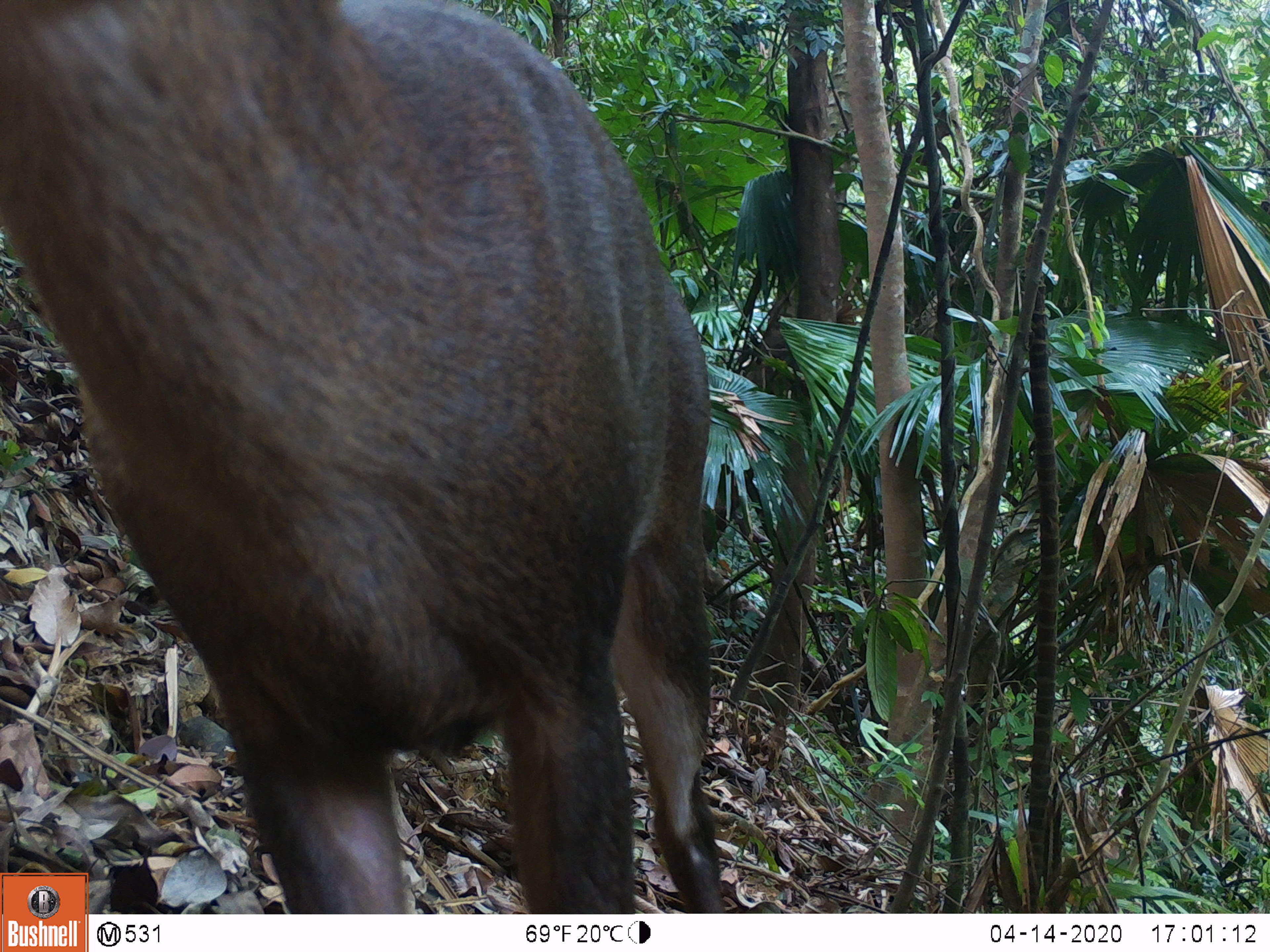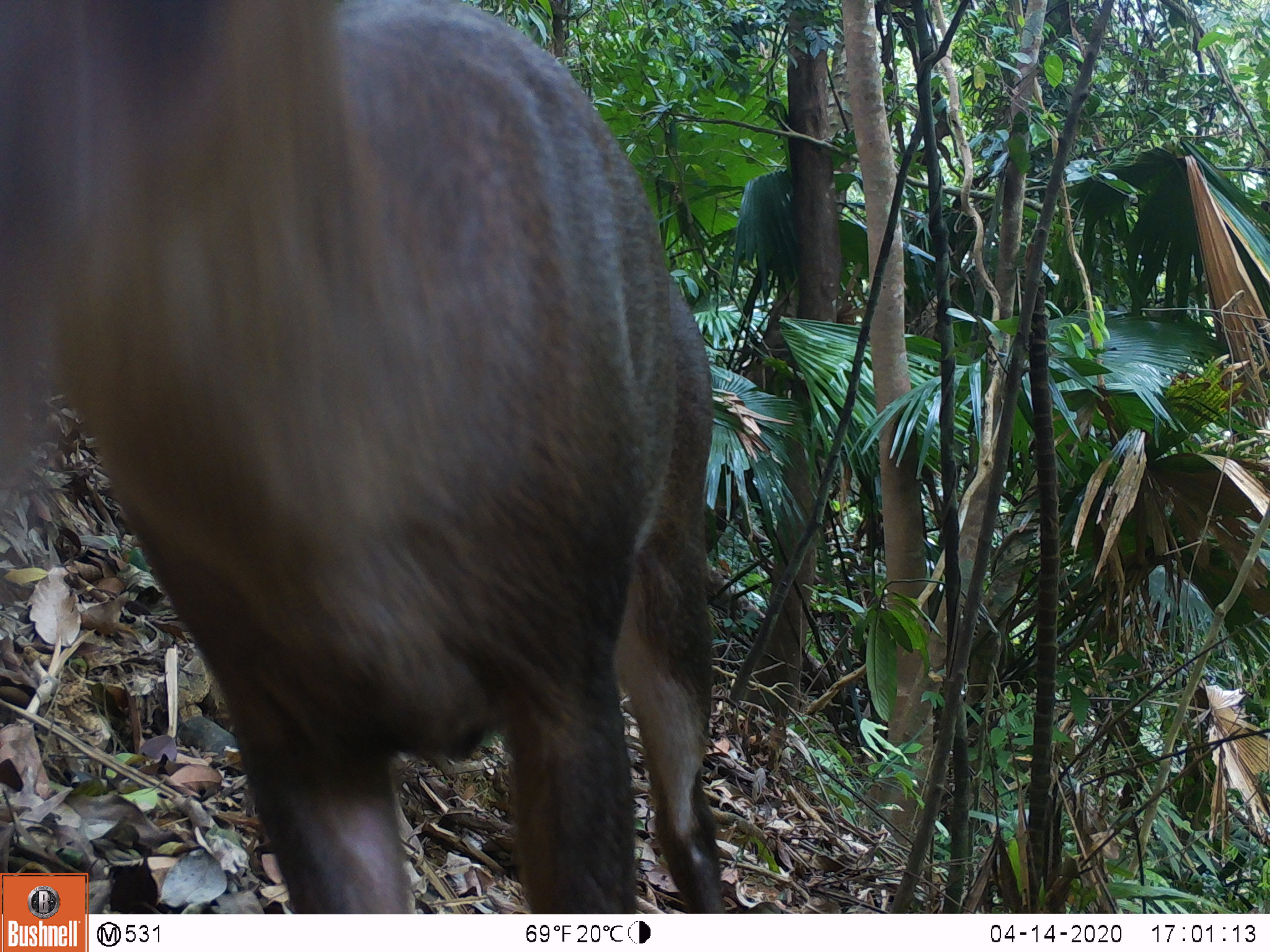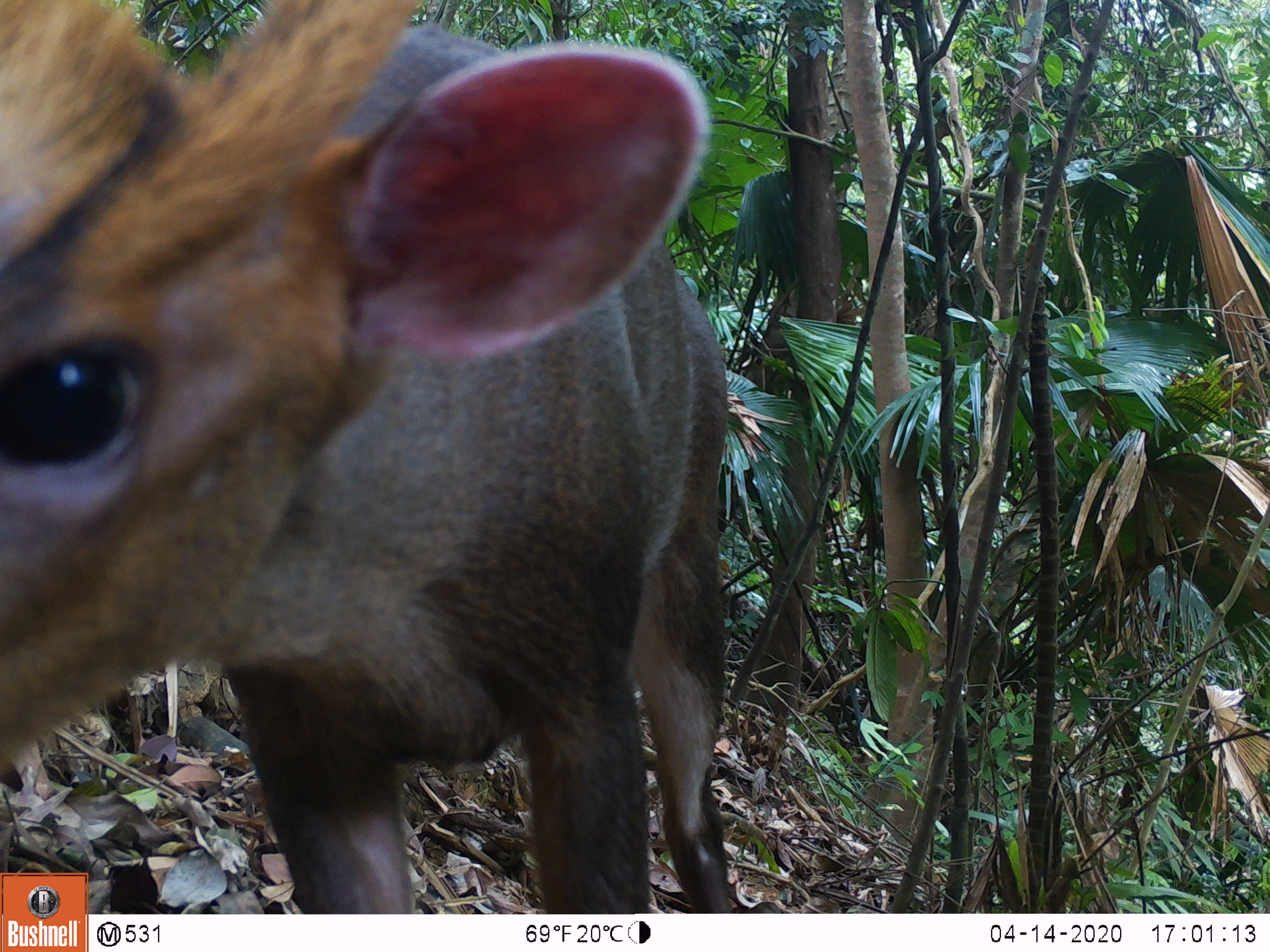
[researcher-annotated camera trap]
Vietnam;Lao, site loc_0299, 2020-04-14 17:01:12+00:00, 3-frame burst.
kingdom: Animalia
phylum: Chordata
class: Mammalia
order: Artiodactyla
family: Cervidae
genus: Muntiacus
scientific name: Muntiacus rooseveltorum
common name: roosevelt's muntjac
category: roosevelts muntjac group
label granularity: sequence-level